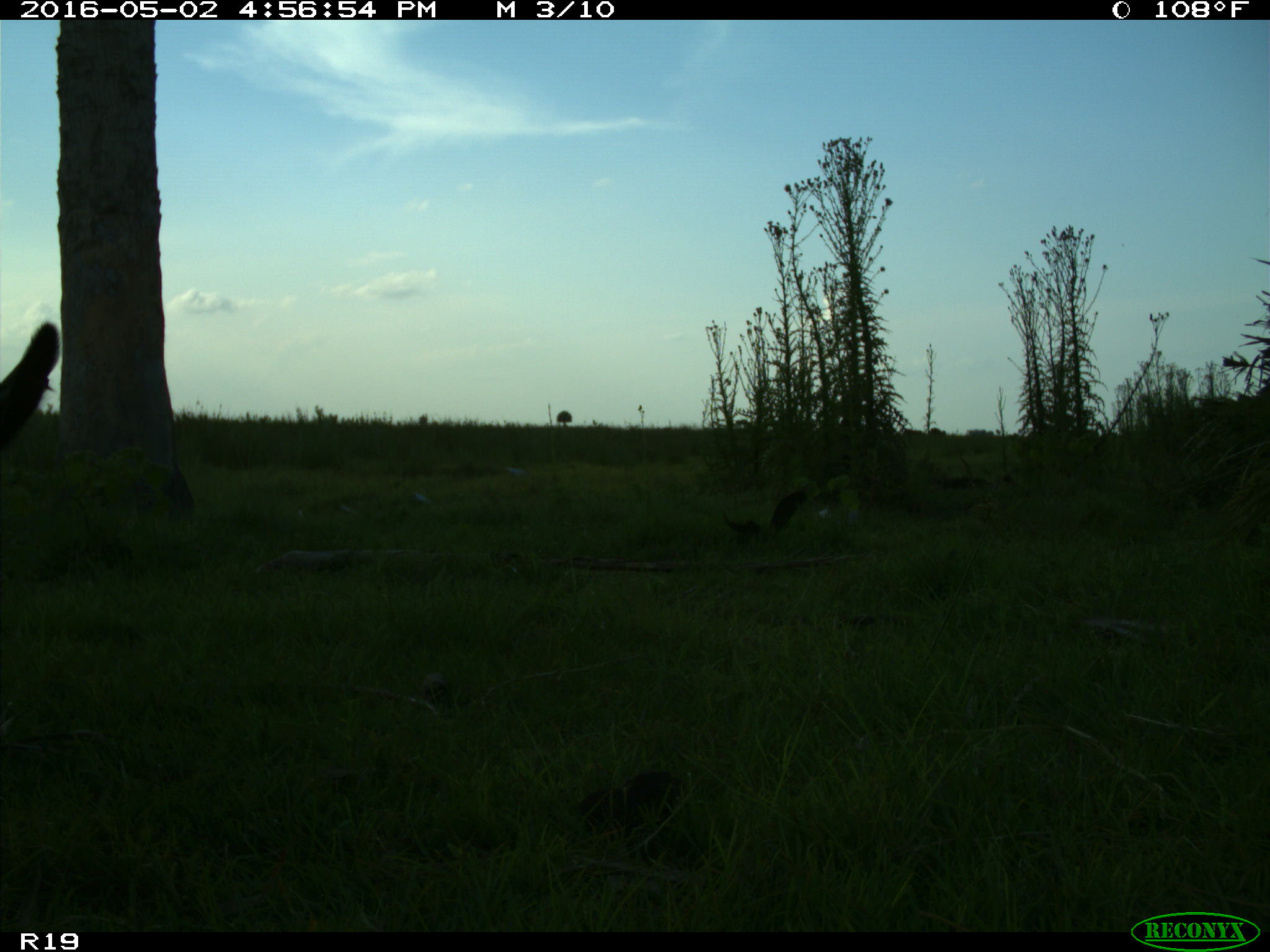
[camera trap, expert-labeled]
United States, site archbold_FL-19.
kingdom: Animalia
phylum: Chordata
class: Mammalia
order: Artiodactyla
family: Bovidae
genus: Bos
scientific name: Bos taurus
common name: domestic cow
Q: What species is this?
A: Bos taurus (domestic cow).